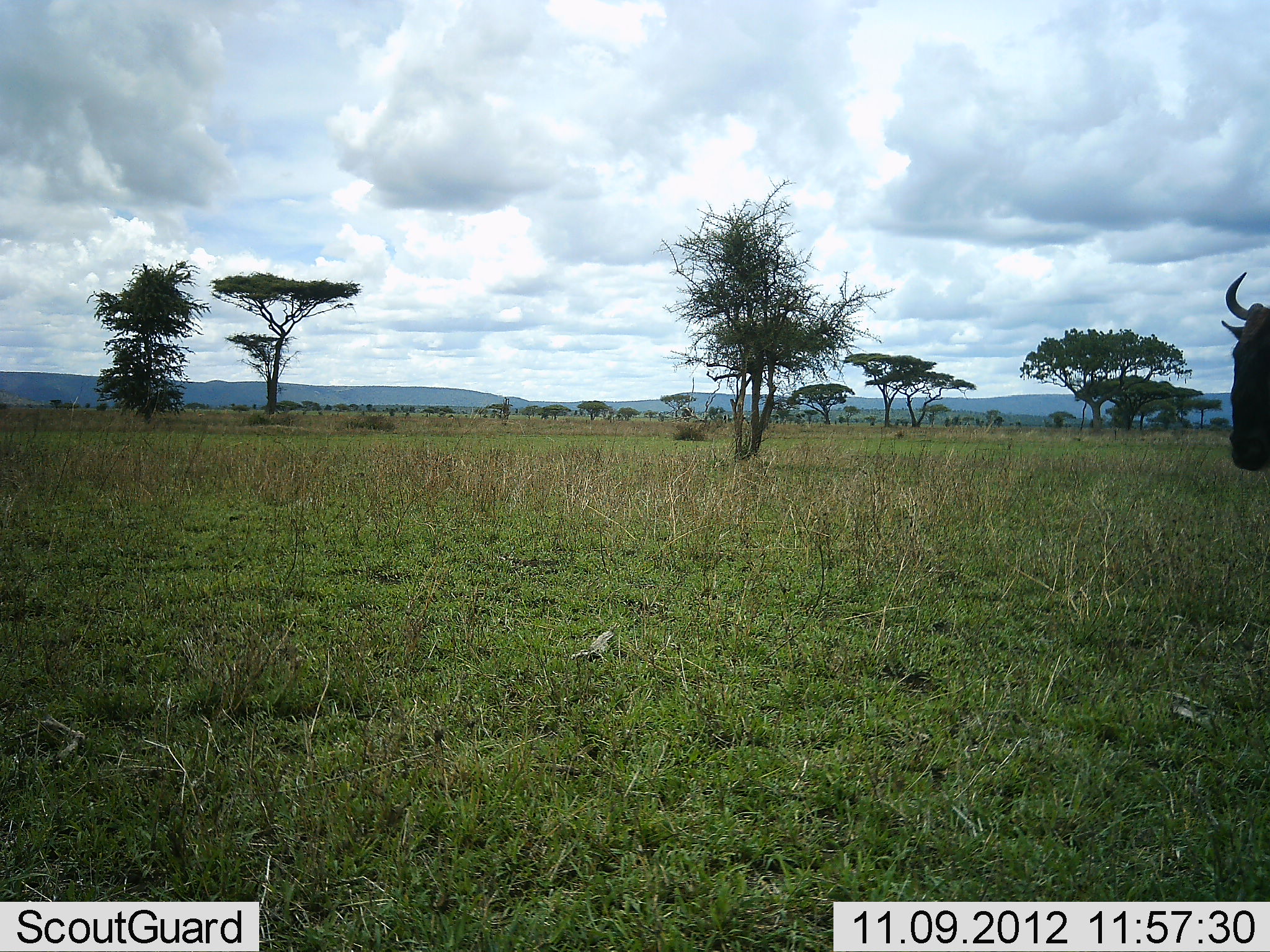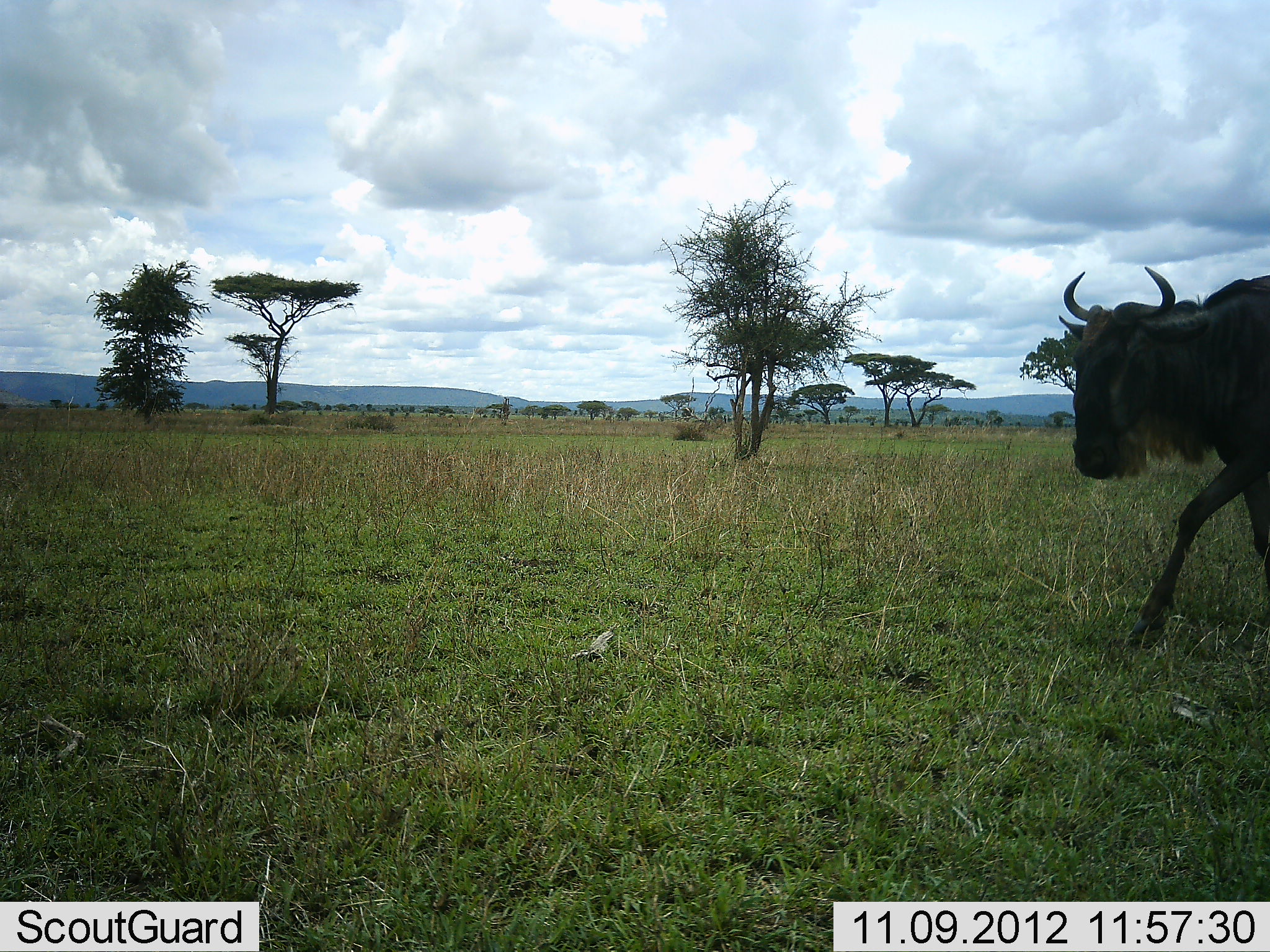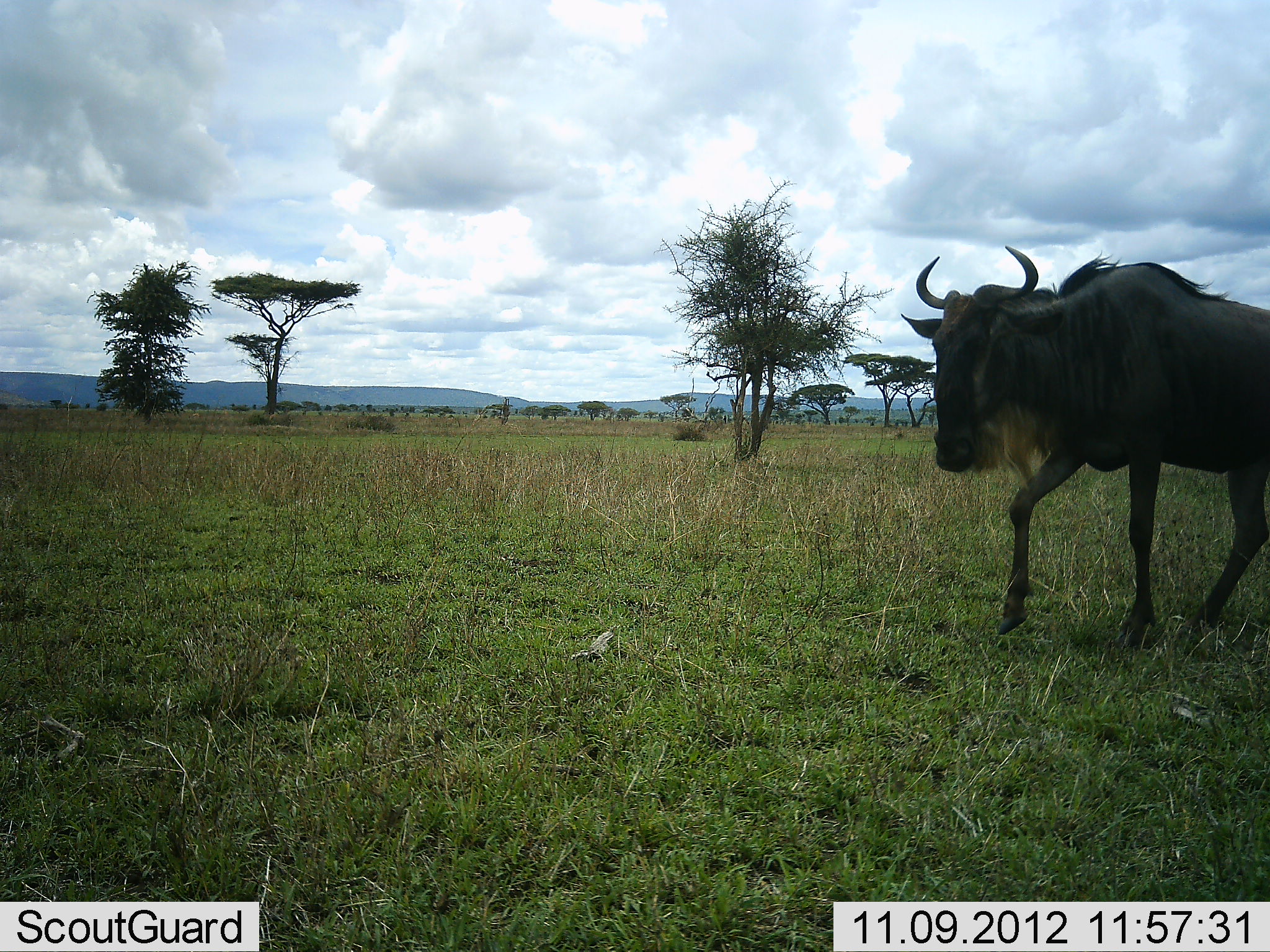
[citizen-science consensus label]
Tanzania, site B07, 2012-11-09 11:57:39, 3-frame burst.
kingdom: Animalia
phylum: Chordata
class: Mammalia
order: Artiodactyla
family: Bovidae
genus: Connochaetes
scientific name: Connochaetes taurinus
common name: blue wildebeest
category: wildebeest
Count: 1.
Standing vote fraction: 0%.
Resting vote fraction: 0%.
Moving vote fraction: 100%.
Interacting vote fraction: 0%.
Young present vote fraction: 0%.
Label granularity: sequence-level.